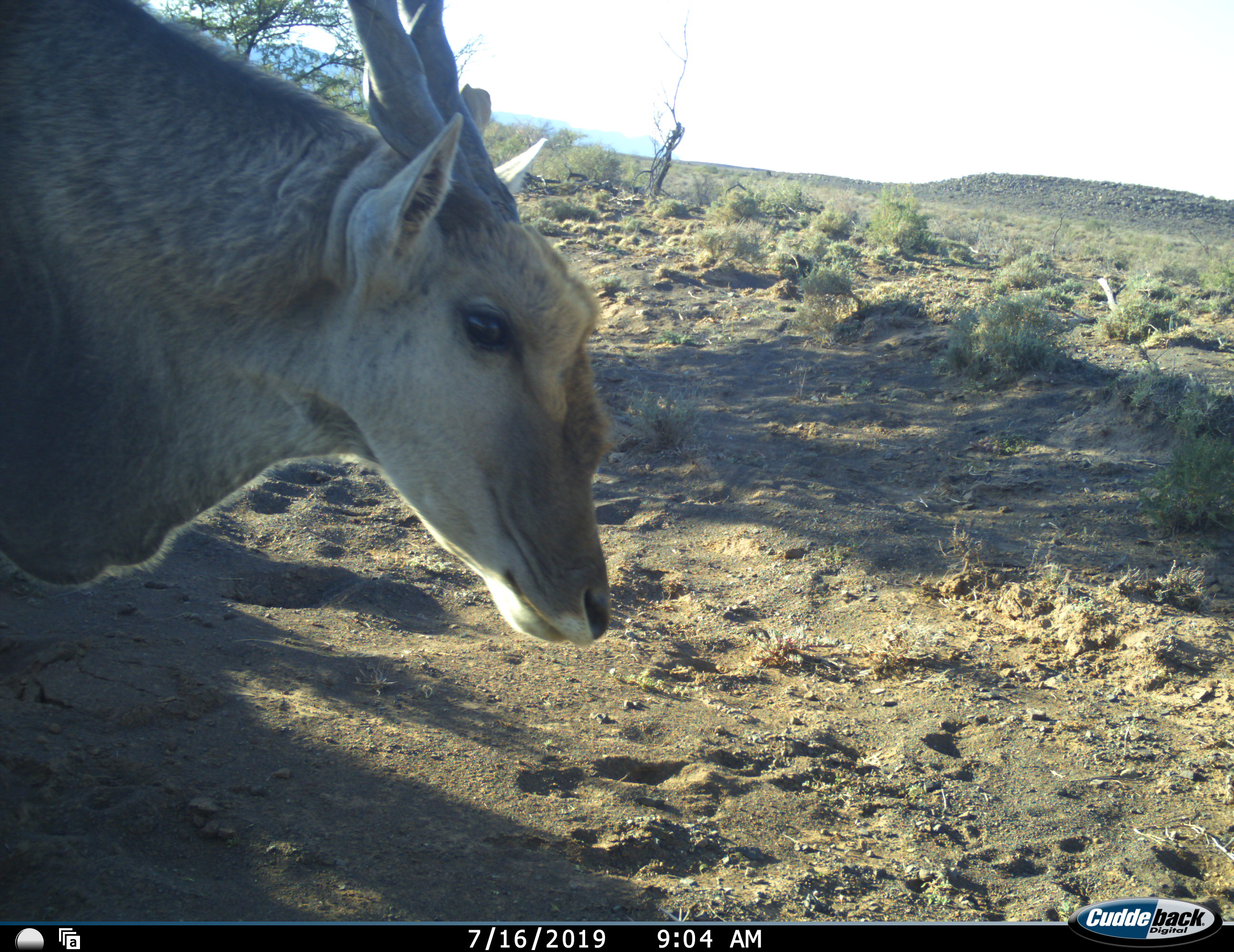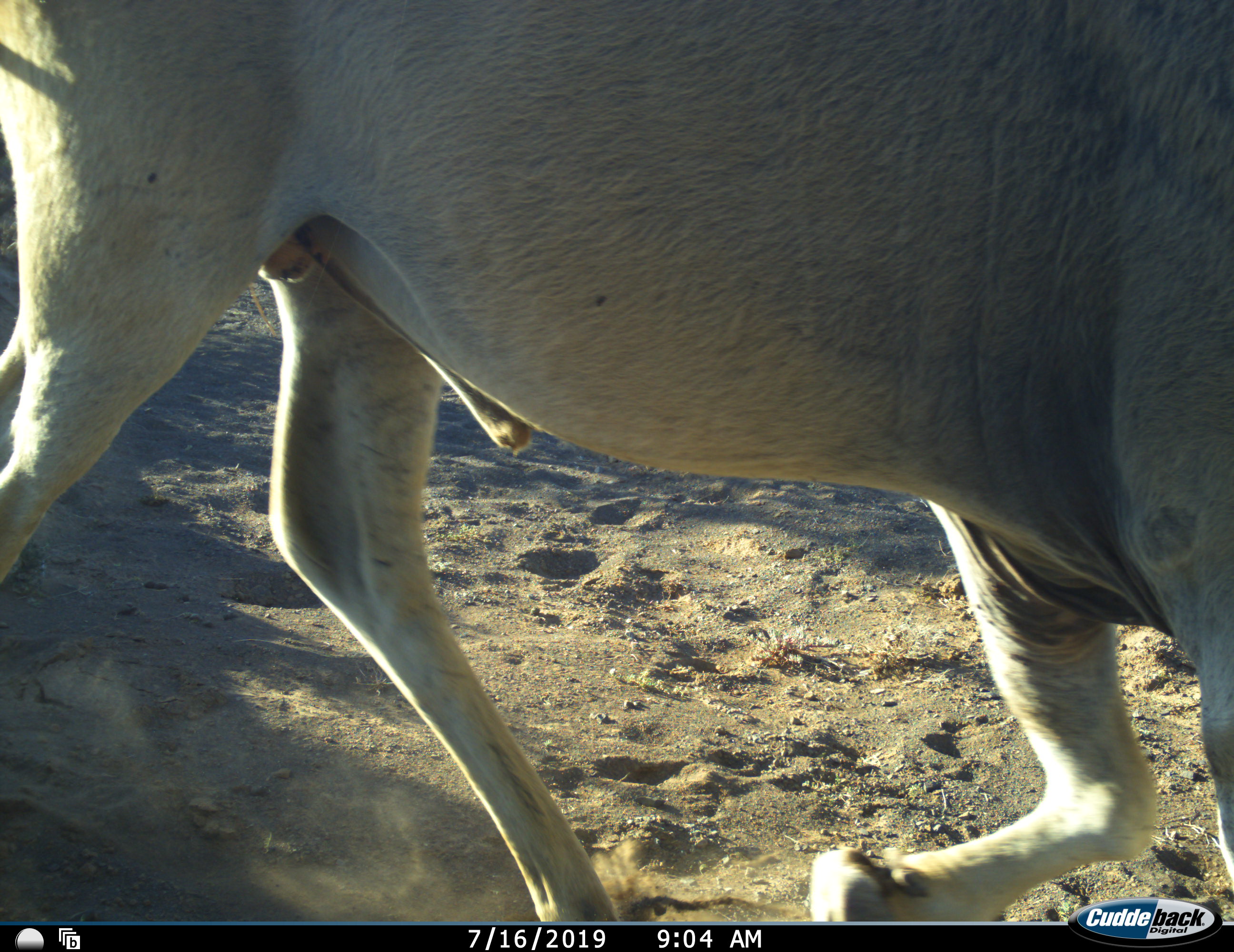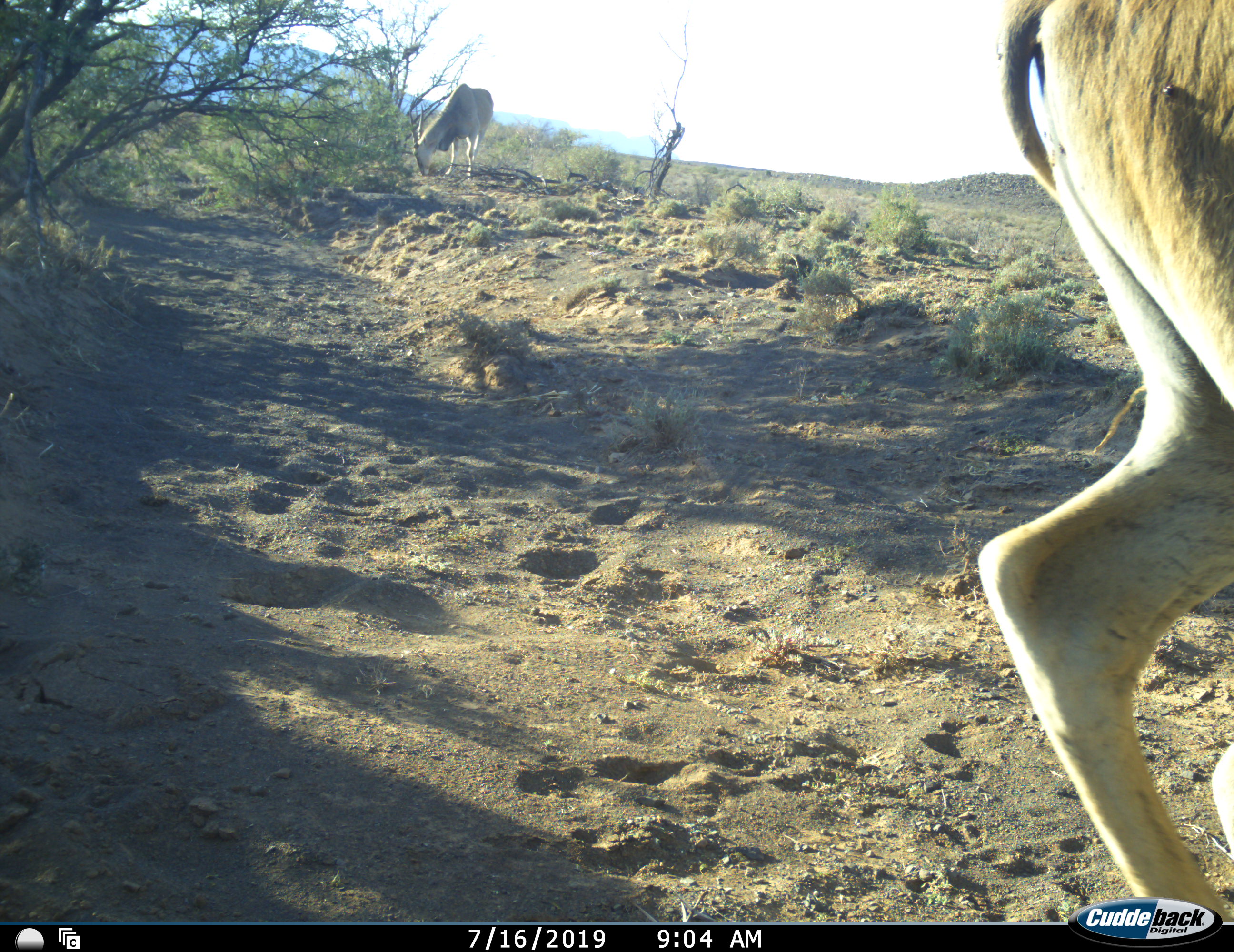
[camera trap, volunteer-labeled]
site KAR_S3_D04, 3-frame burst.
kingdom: Animalia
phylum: Chordata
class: Mammalia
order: Artiodactyla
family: Bovidae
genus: Tragelaphus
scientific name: Tragelaphus oryx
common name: eland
Eland (Tragelaphus oryx), count 2. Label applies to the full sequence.